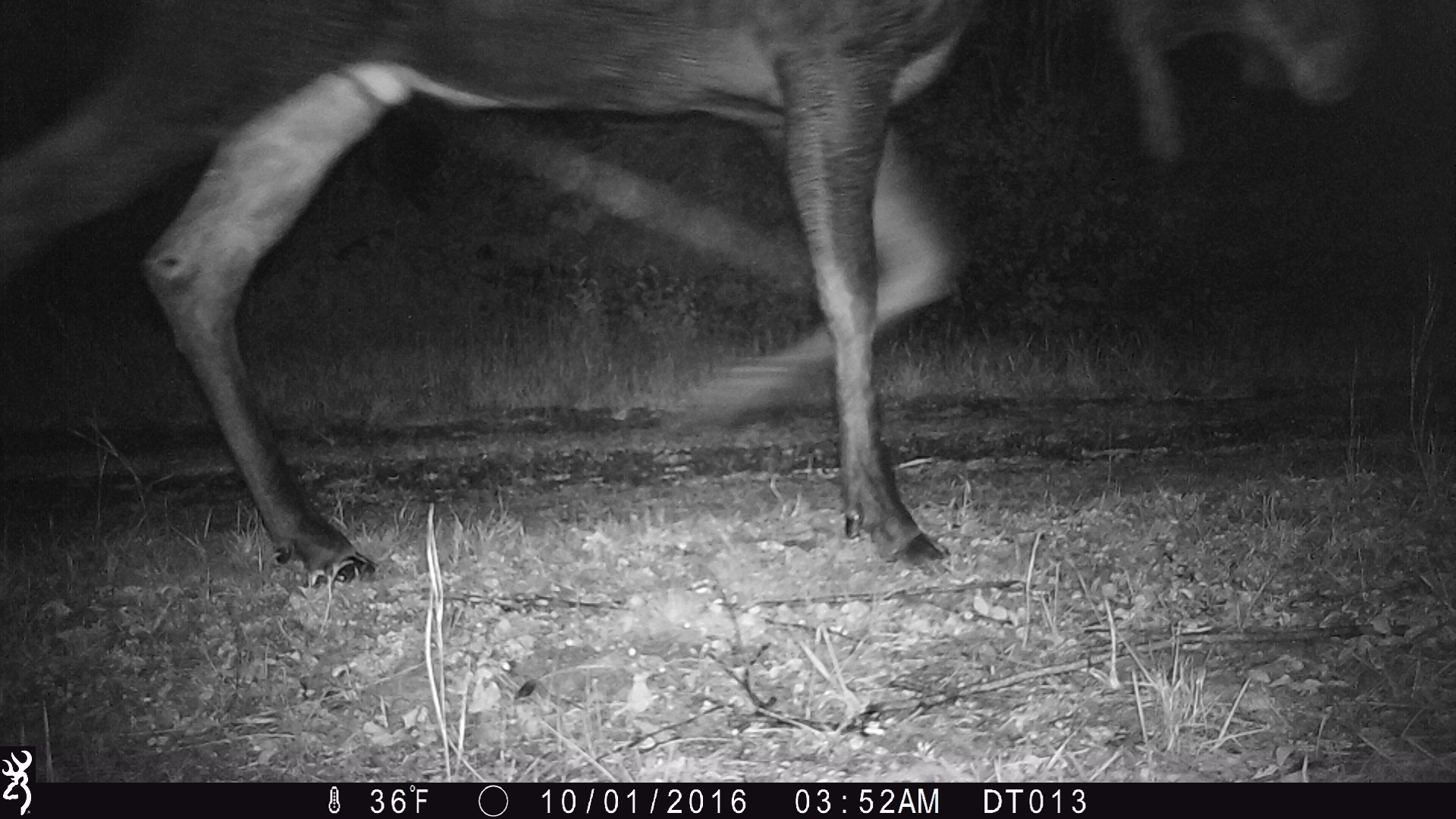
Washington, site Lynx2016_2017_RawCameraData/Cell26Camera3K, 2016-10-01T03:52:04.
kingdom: Animalia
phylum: Chordata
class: Mammalia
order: Artiodactyla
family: Cervidae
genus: Alces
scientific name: Alces alces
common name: moose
Alces alces (moose). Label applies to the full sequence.